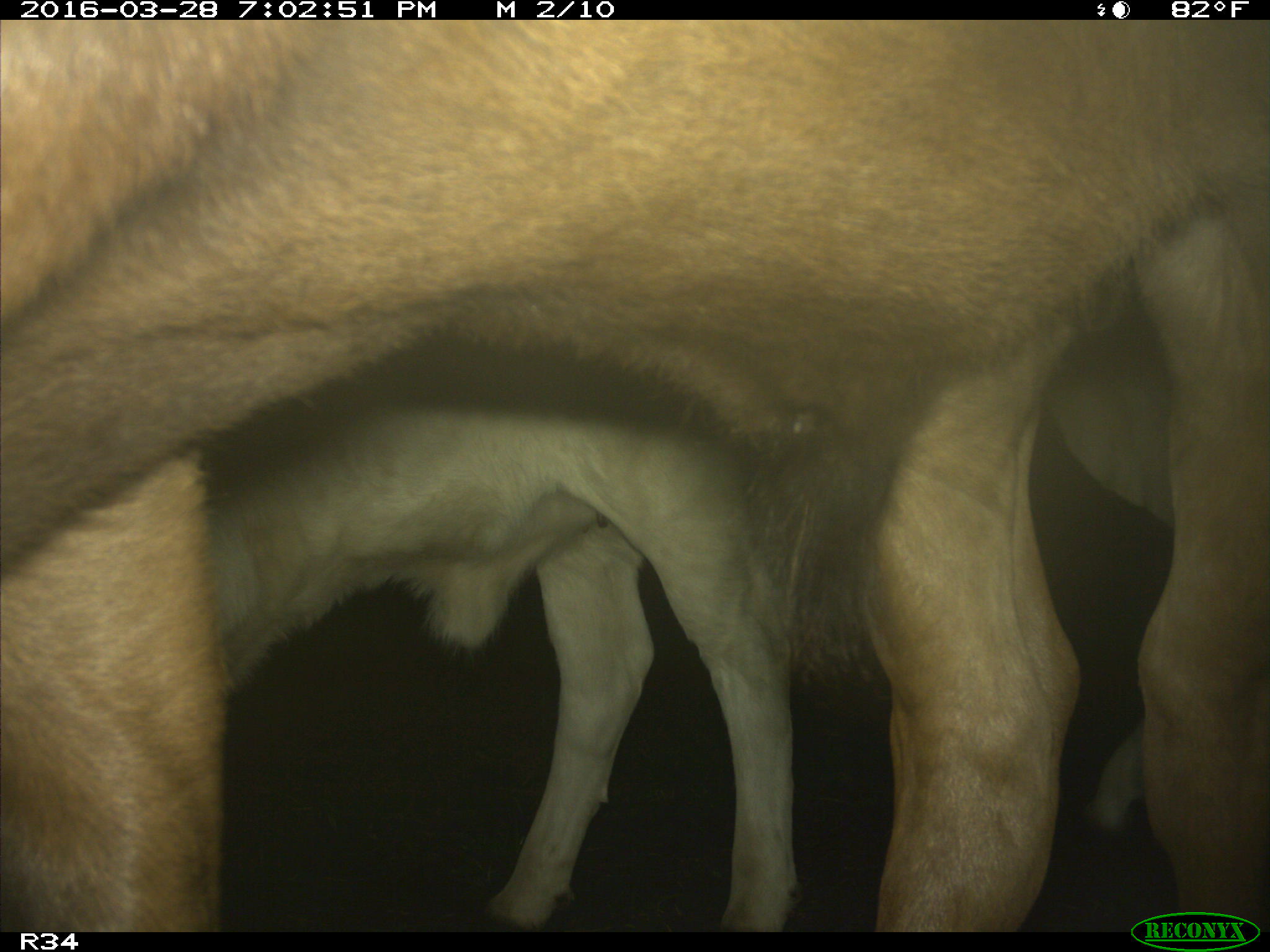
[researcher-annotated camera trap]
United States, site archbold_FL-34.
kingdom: Animalia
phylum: Chordata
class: Mammalia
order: Artiodactyla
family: Bovidae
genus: Bos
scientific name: Bos taurus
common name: domestic cow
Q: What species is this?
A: Bos taurus (domestic cow).